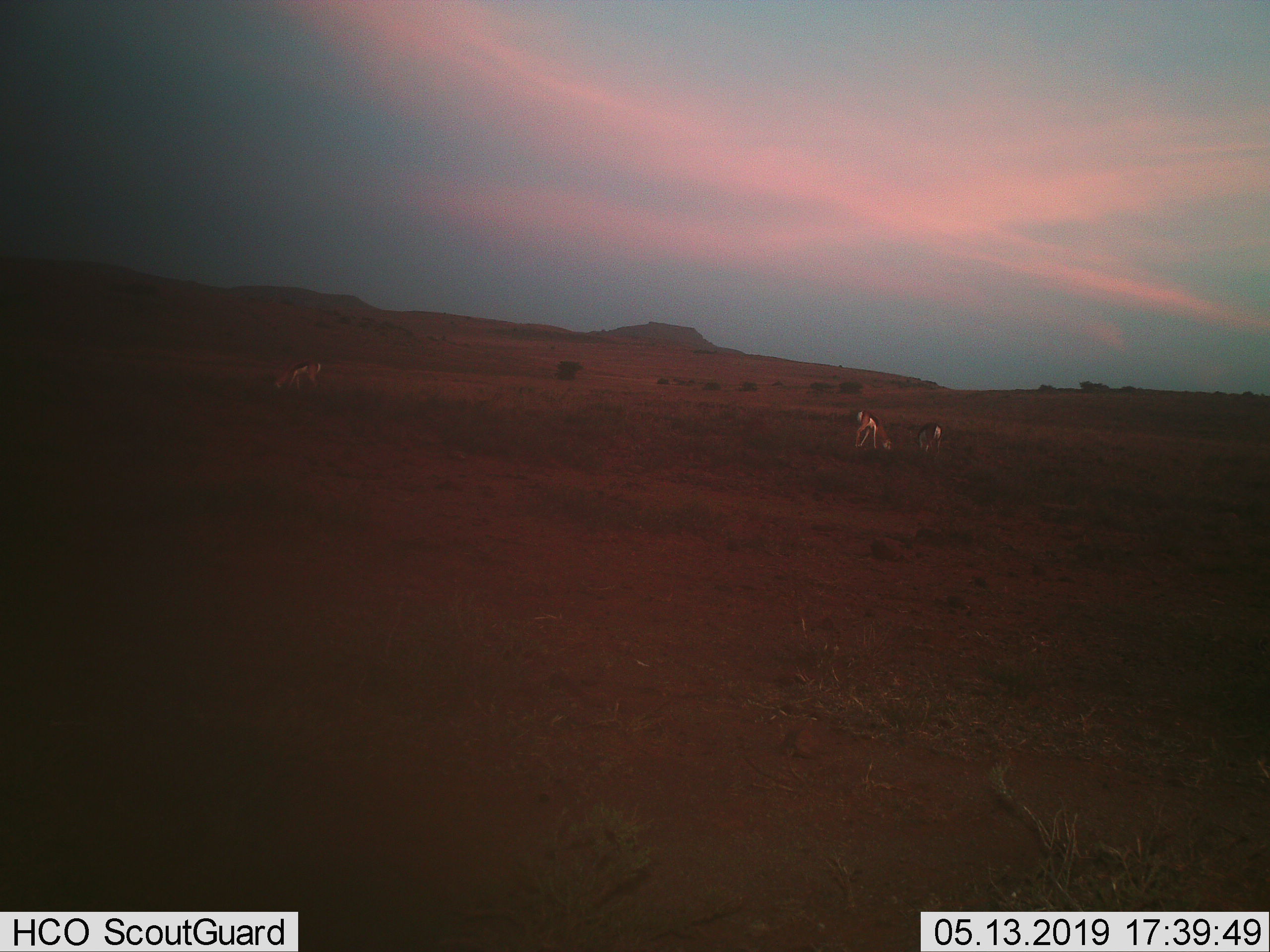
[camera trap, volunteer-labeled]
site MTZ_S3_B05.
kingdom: Animalia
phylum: Chordata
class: Mammalia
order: Artiodactyla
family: Bovidae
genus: Antidorcas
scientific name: Antidorcas marsupialis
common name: springbok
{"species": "springbok (Antidorcas marsupialis)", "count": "3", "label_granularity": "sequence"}